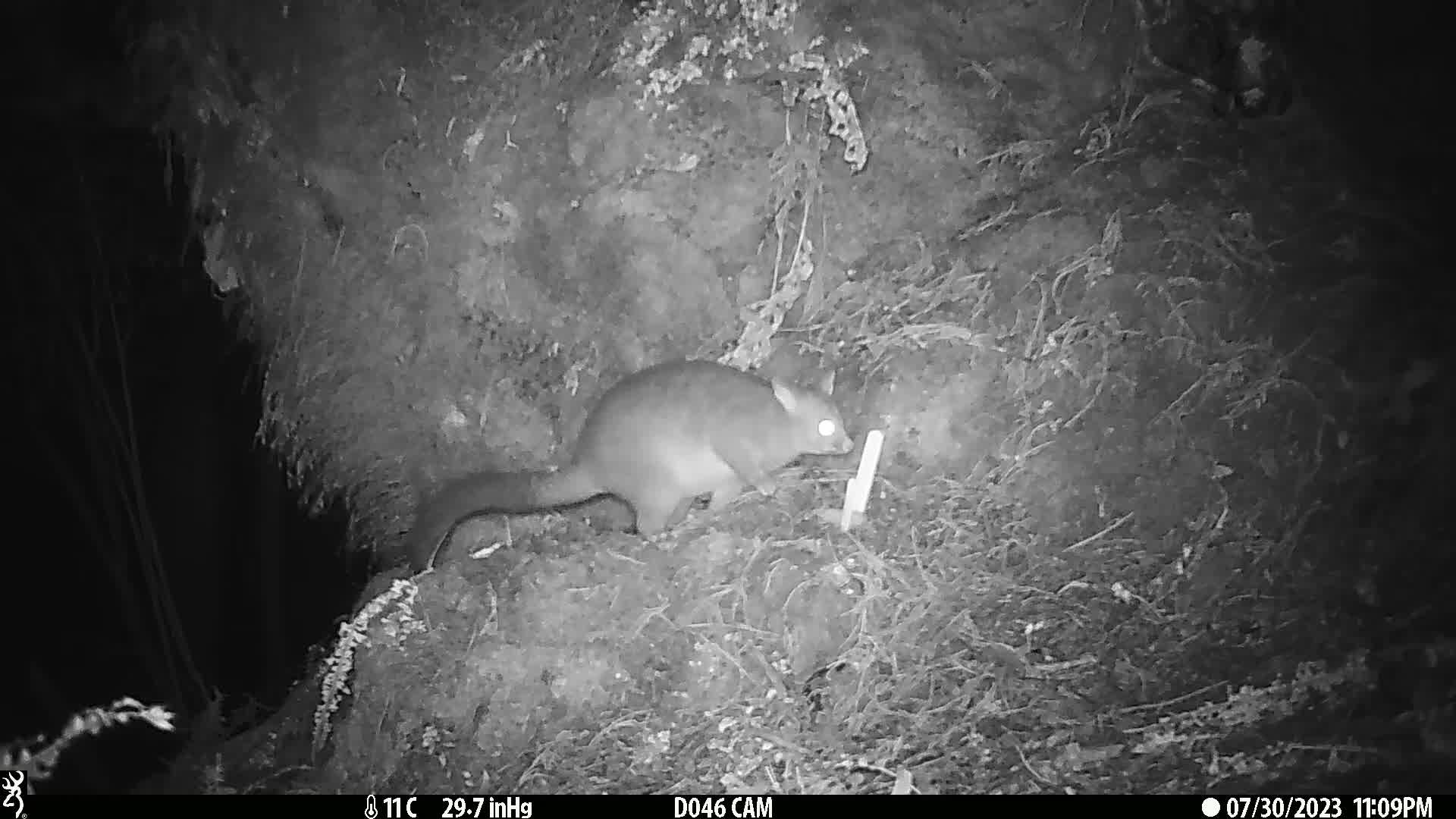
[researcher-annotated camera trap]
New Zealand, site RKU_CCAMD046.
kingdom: Animalia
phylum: Chordata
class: Mammalia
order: Diprotodontia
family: Phalangeridae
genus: Trichosurus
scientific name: Trichosurus vulpecula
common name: common brushtail possum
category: possum